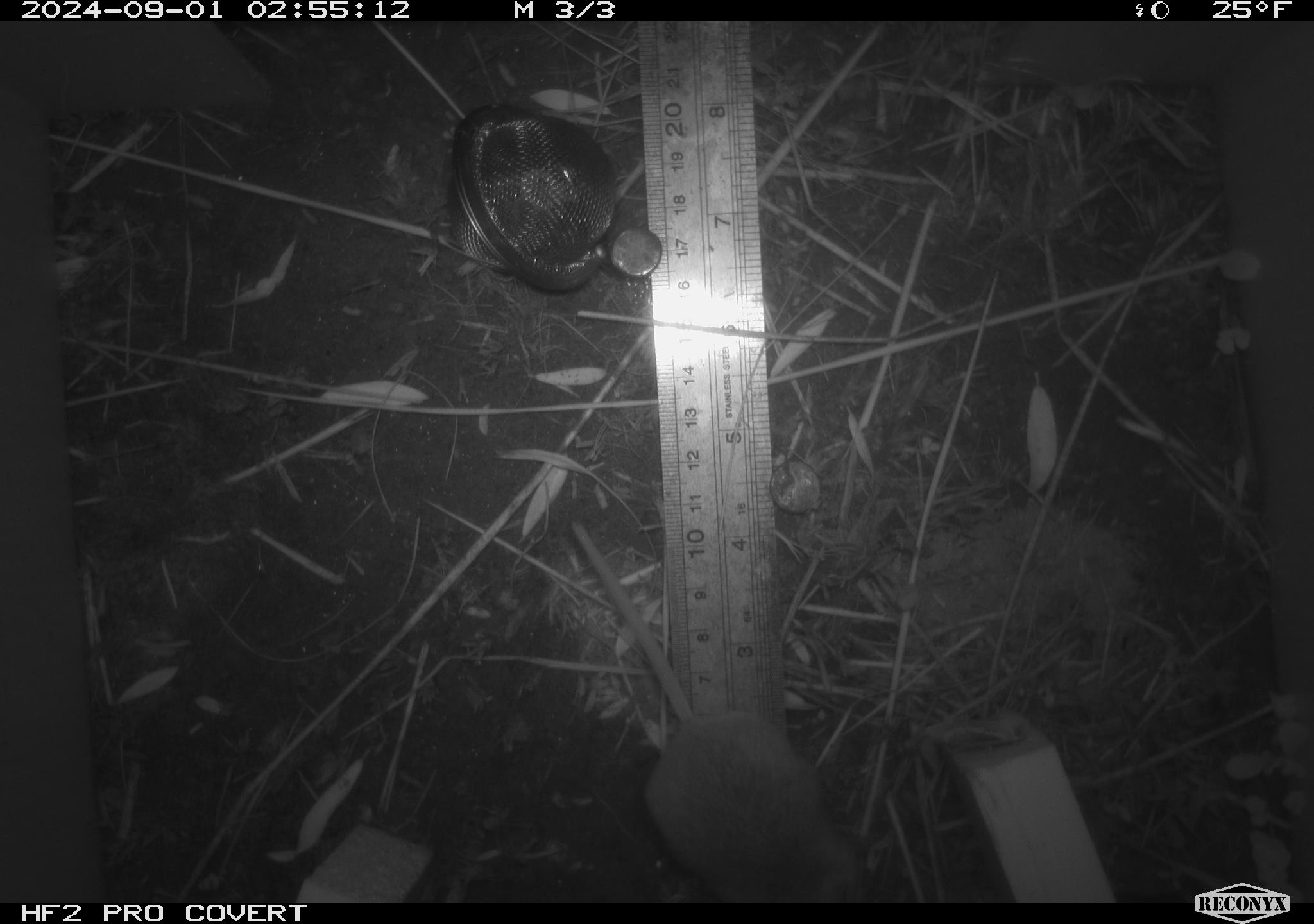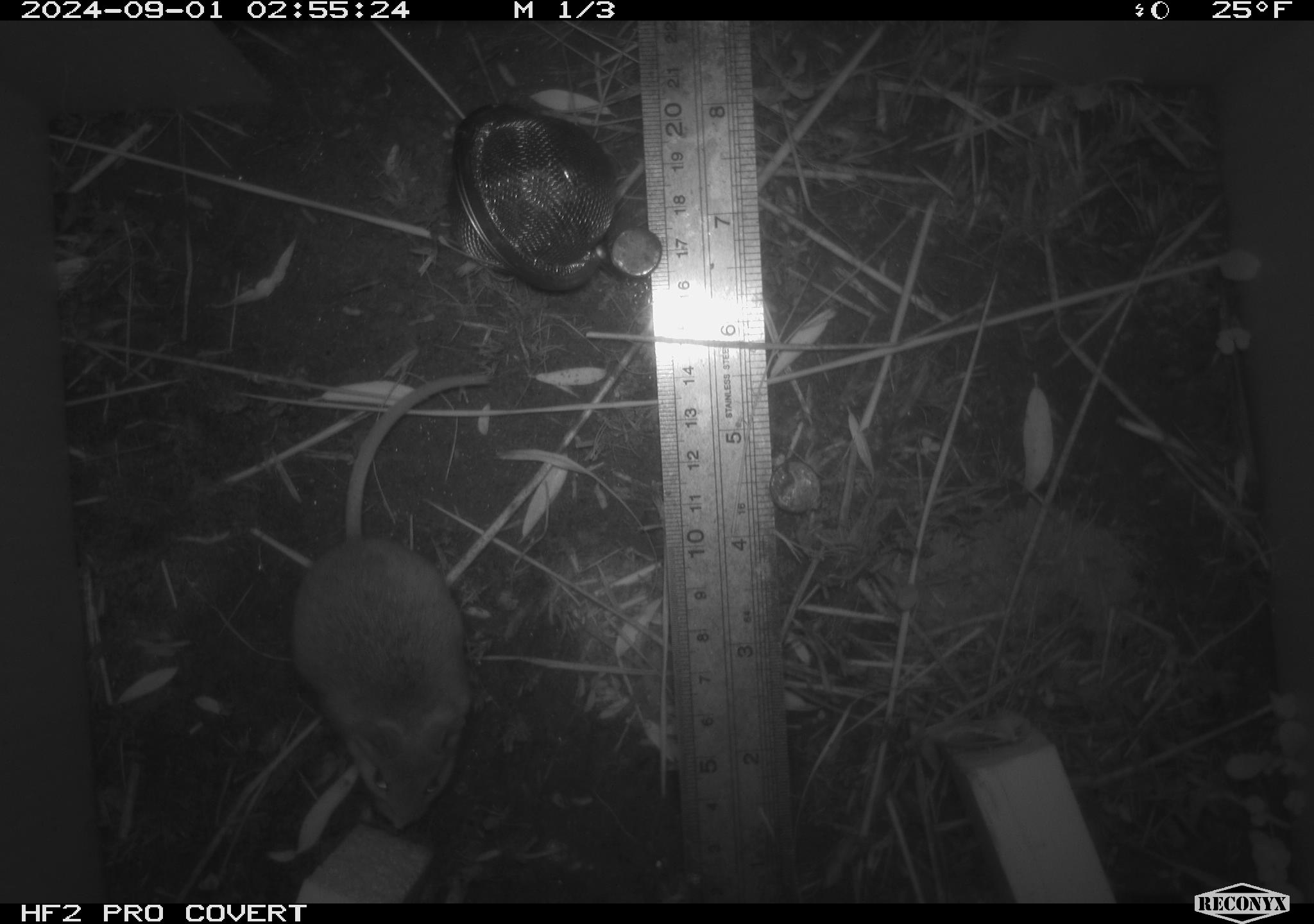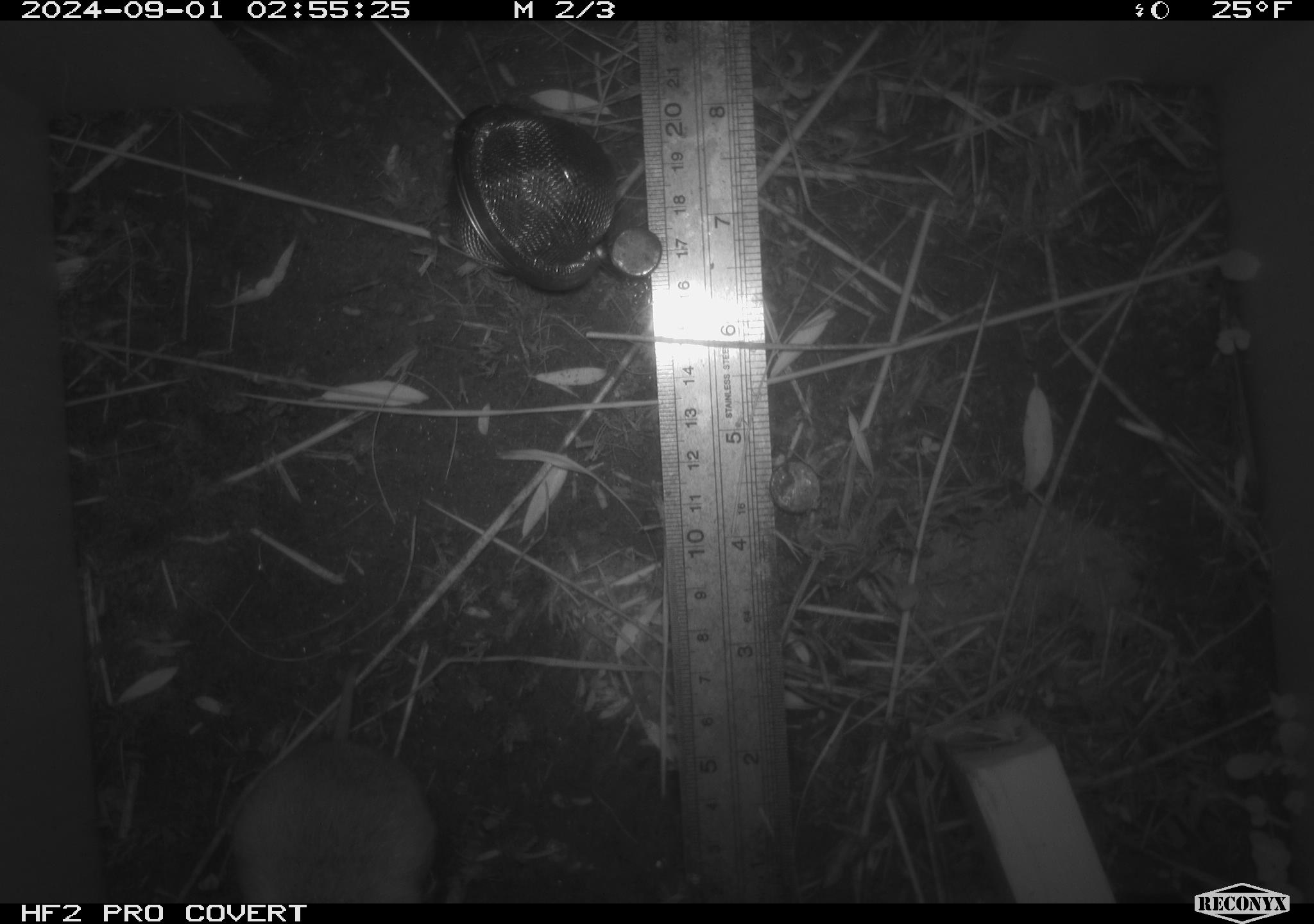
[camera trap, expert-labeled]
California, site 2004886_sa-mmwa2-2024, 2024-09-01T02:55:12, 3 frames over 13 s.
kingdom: Animalia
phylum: Chordata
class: Mammalia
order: Rodentia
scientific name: Rodentia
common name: mouse species